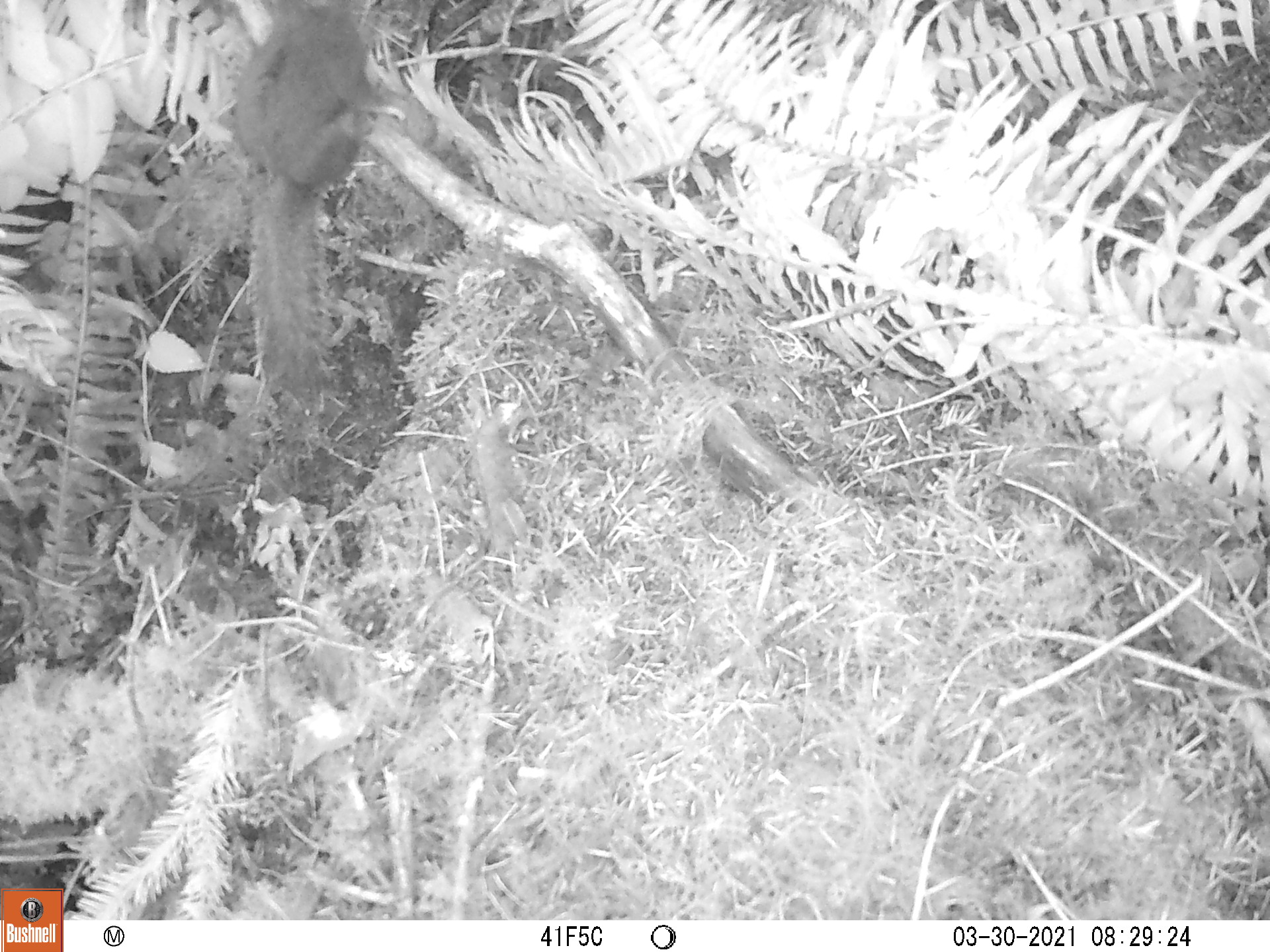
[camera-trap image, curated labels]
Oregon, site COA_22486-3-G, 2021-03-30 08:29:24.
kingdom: Animalia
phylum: Chordata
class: Mammalia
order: Rodentia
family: Sciuridae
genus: Tamiasciurus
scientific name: Tamiasciurus douglasii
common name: douglas squirrel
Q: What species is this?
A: Douglas squirrel (Tamiasciurus douglasii).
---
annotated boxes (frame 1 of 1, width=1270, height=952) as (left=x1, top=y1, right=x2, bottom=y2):
douglas squirrel: (left=202, top=10, right=371, bottom=415)